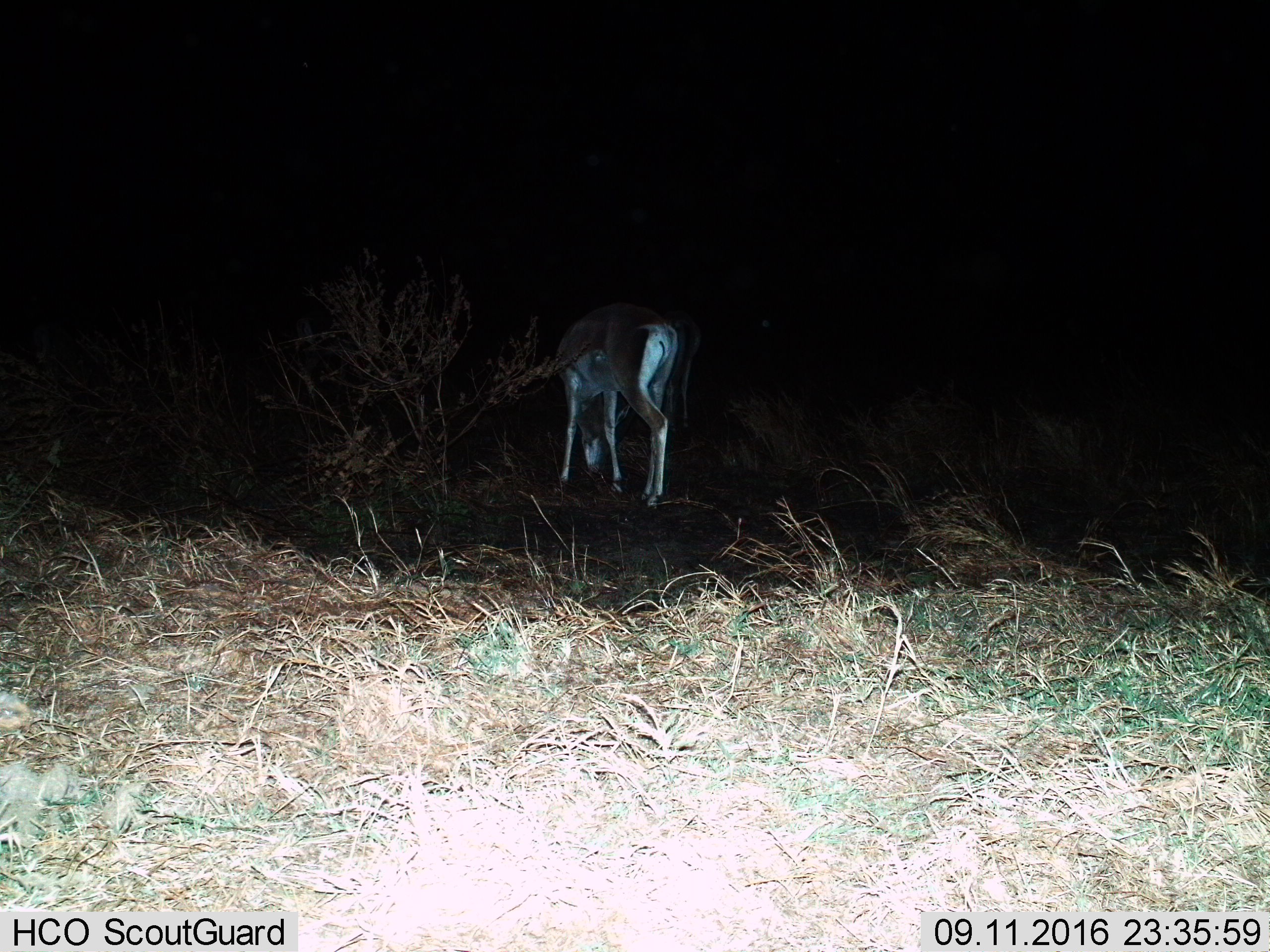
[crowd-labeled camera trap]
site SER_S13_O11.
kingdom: Animalia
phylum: Chordata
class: Mammalia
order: Artiodactyla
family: Bovidae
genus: Nanger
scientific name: Nanger granti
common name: grant's gazelle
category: gazellegrants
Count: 1.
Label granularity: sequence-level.